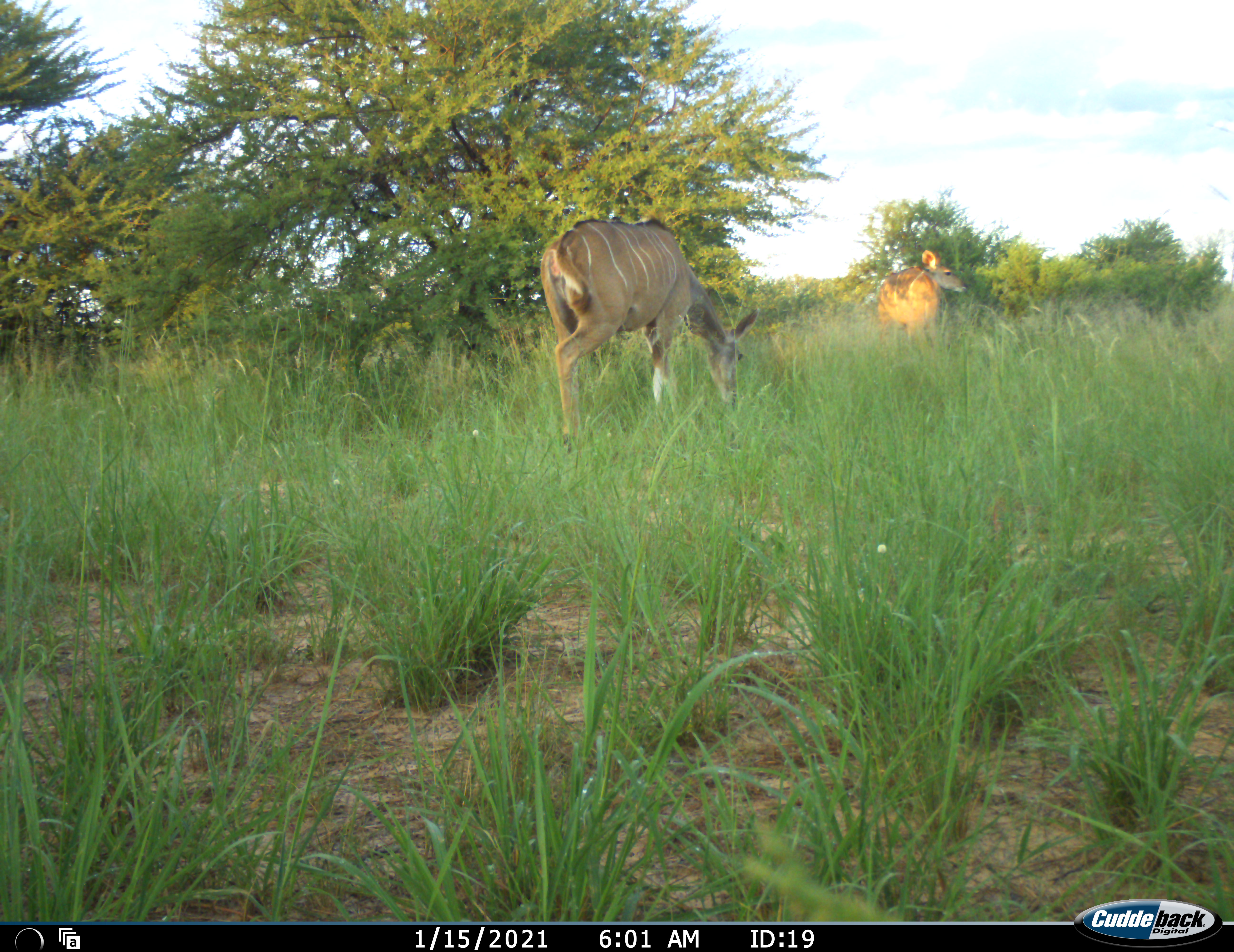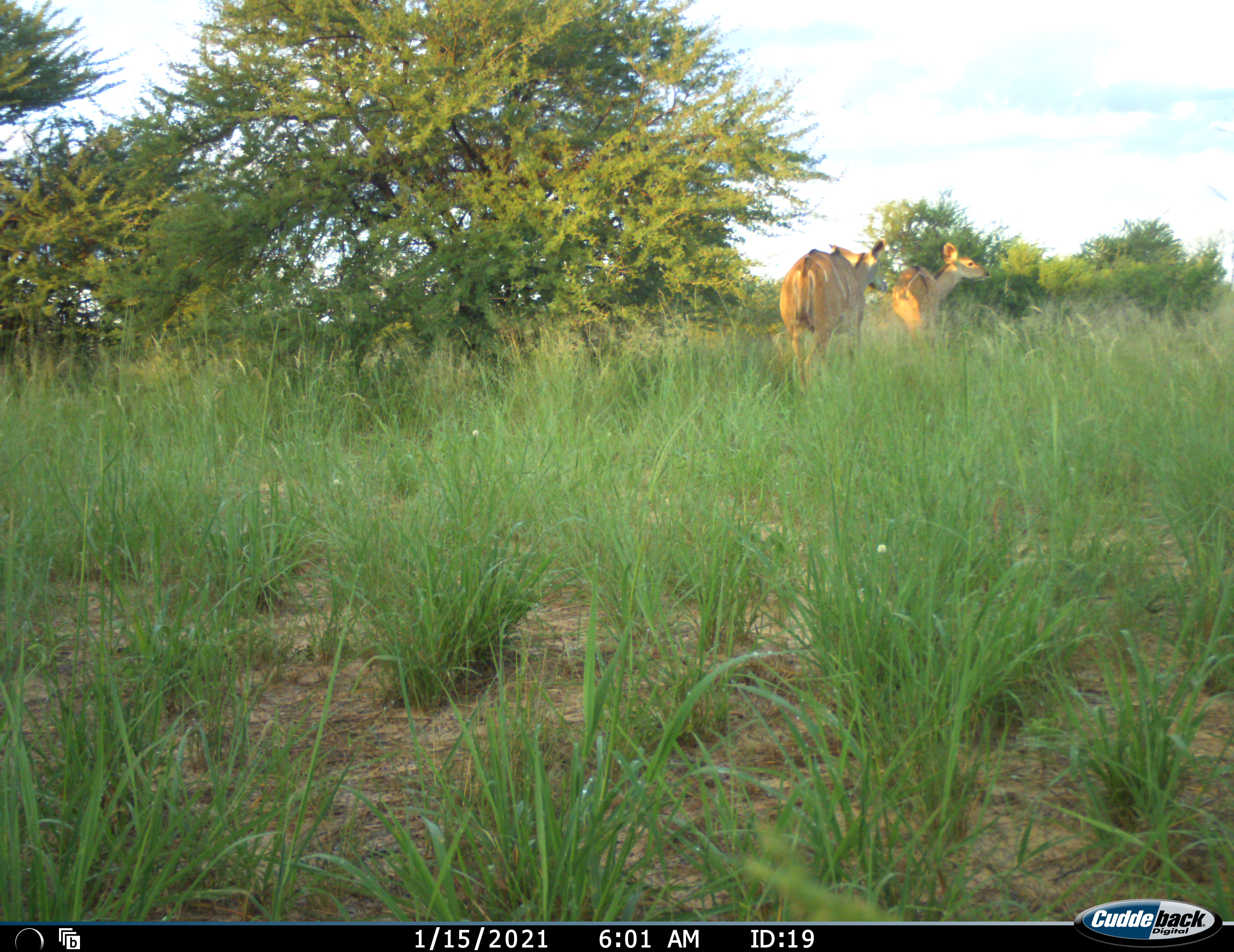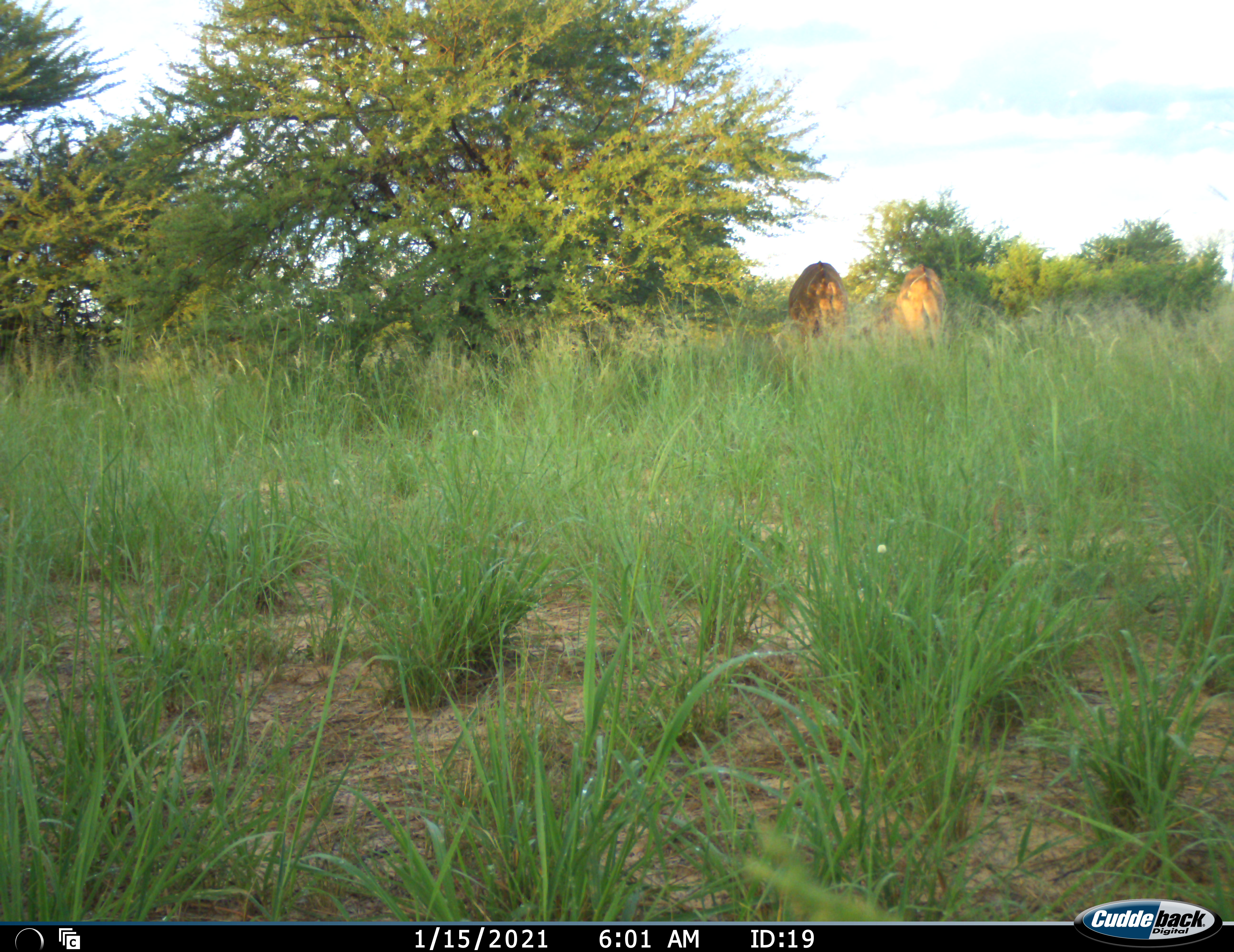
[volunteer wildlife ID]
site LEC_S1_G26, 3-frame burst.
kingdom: Animalia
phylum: Chordata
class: Mammalia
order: Artiodactyla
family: Bovidae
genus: Tragelaphus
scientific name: Tragelaphus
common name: kudu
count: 2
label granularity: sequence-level